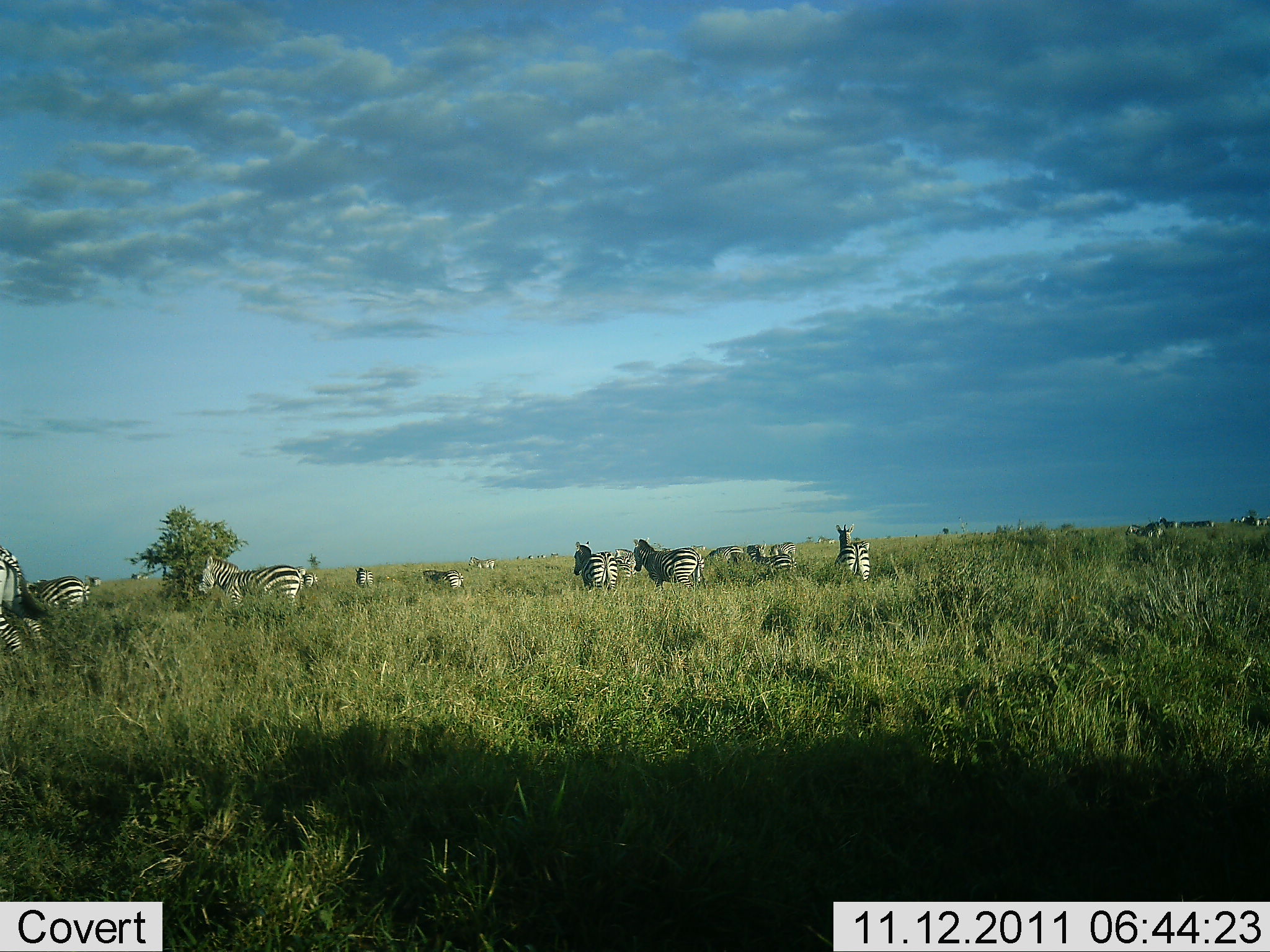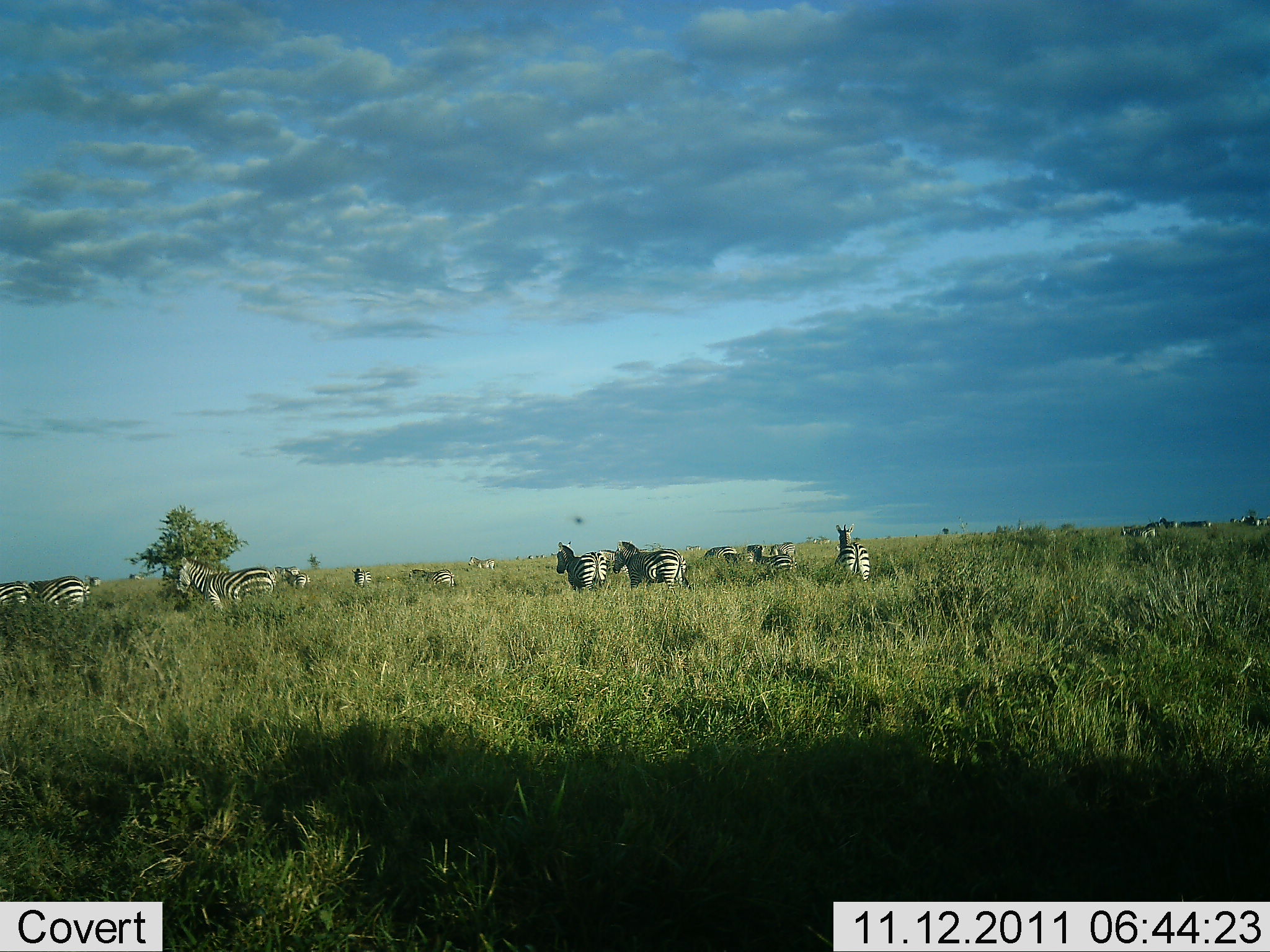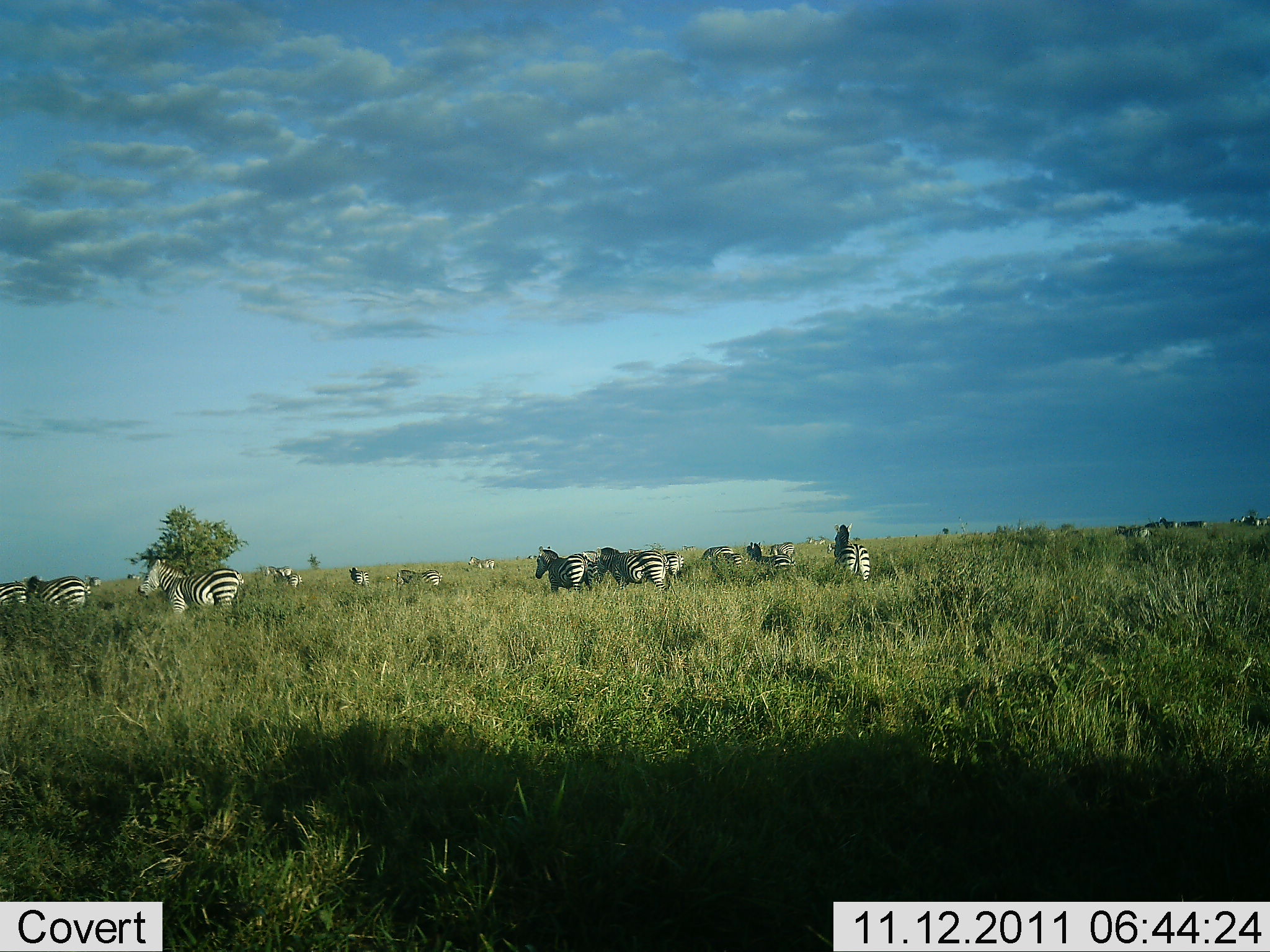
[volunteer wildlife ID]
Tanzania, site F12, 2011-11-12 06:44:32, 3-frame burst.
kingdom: Animalia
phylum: Chordata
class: Mammalia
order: Perissodactyla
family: Equidae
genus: Equus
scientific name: Equus quagga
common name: plains zebra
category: zebra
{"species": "zebra (plains zebra) (Equus quagga)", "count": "11-50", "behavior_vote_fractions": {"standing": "75%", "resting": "0%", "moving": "69%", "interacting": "0%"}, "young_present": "6%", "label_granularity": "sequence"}